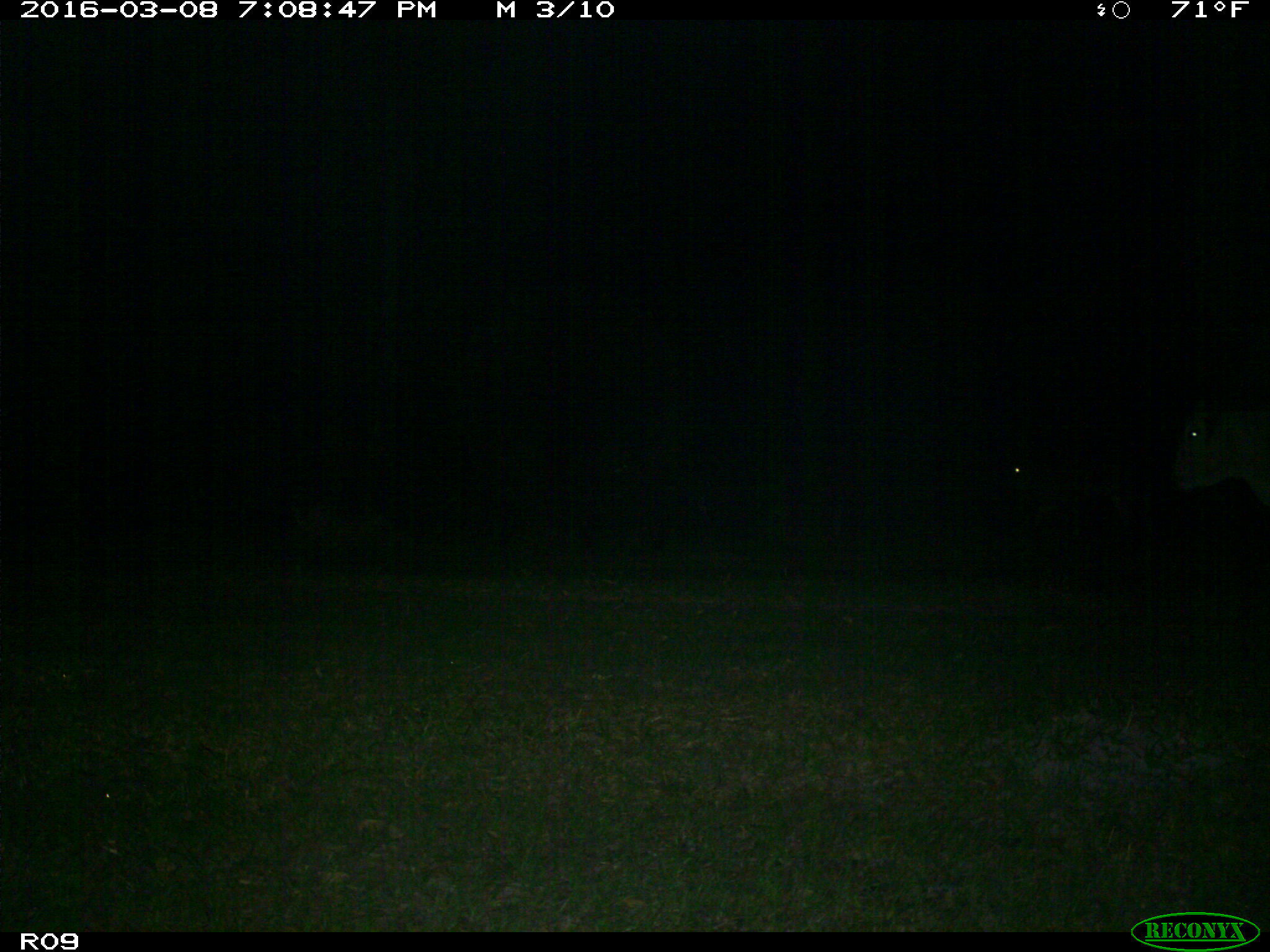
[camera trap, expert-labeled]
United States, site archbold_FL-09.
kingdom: Animalia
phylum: Chordata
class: Mammalia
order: Artiodactyla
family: Bovidae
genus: Bos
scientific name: Bos taurus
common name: domestic cow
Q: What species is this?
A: Bos taurus (domestic cow).